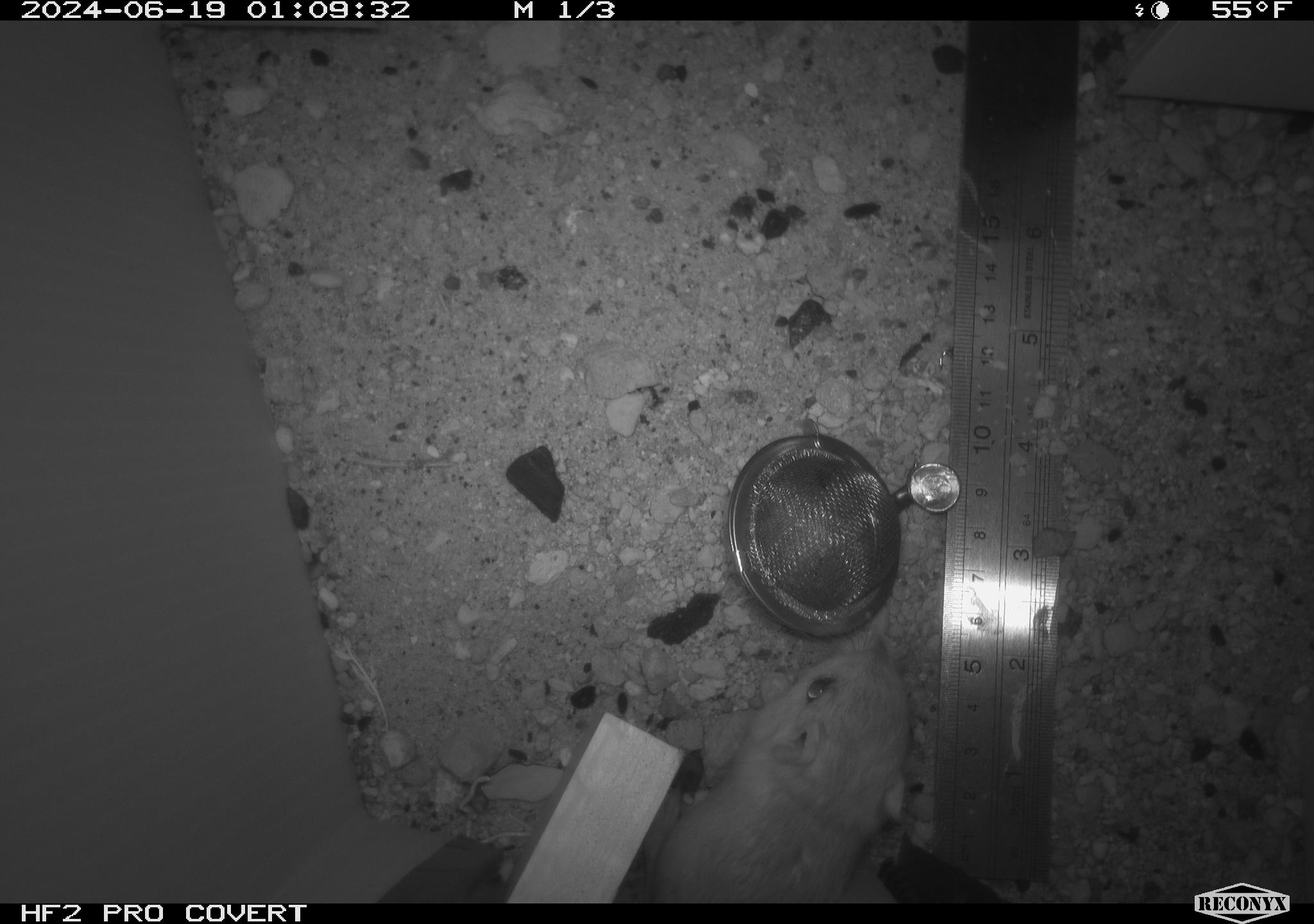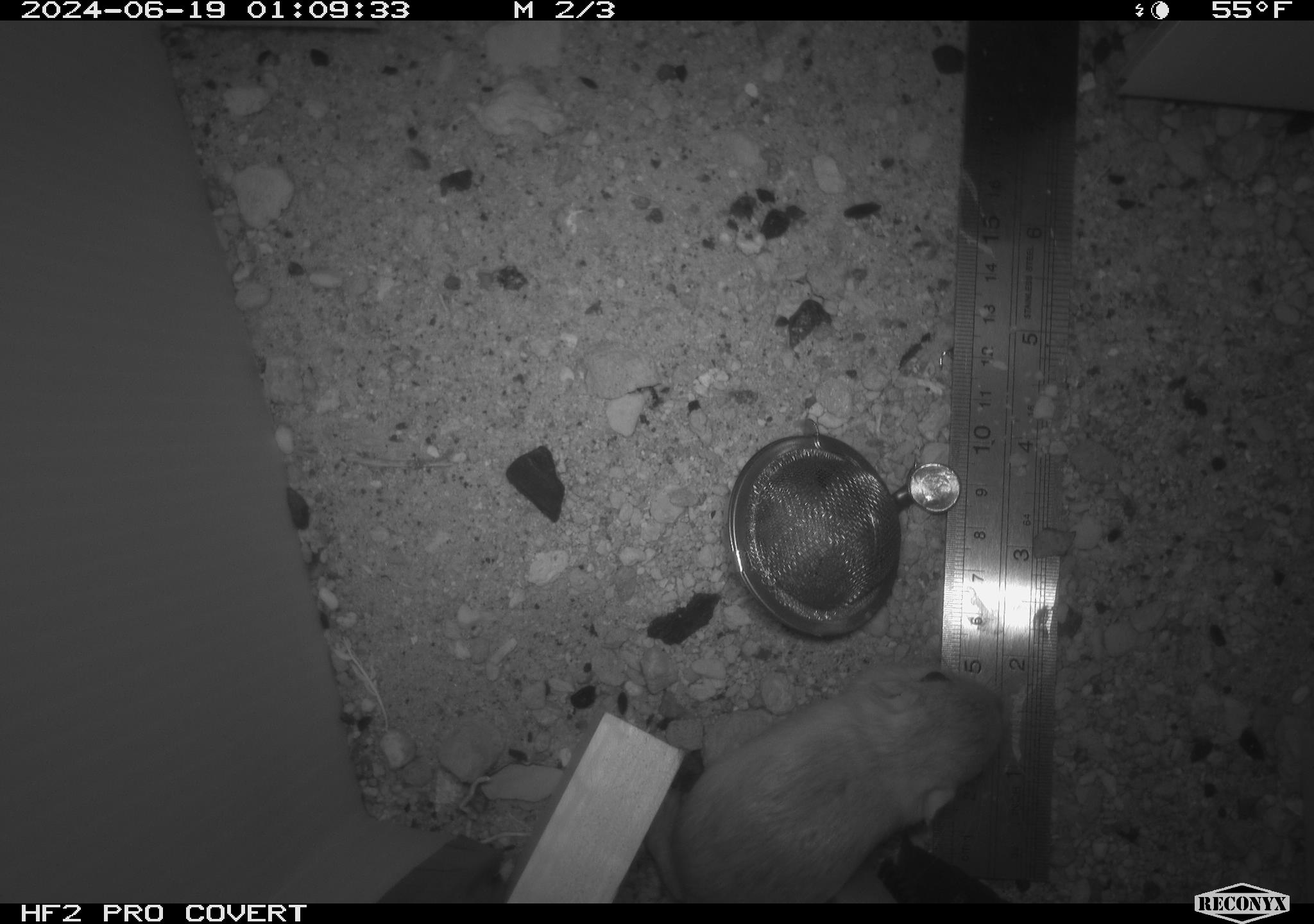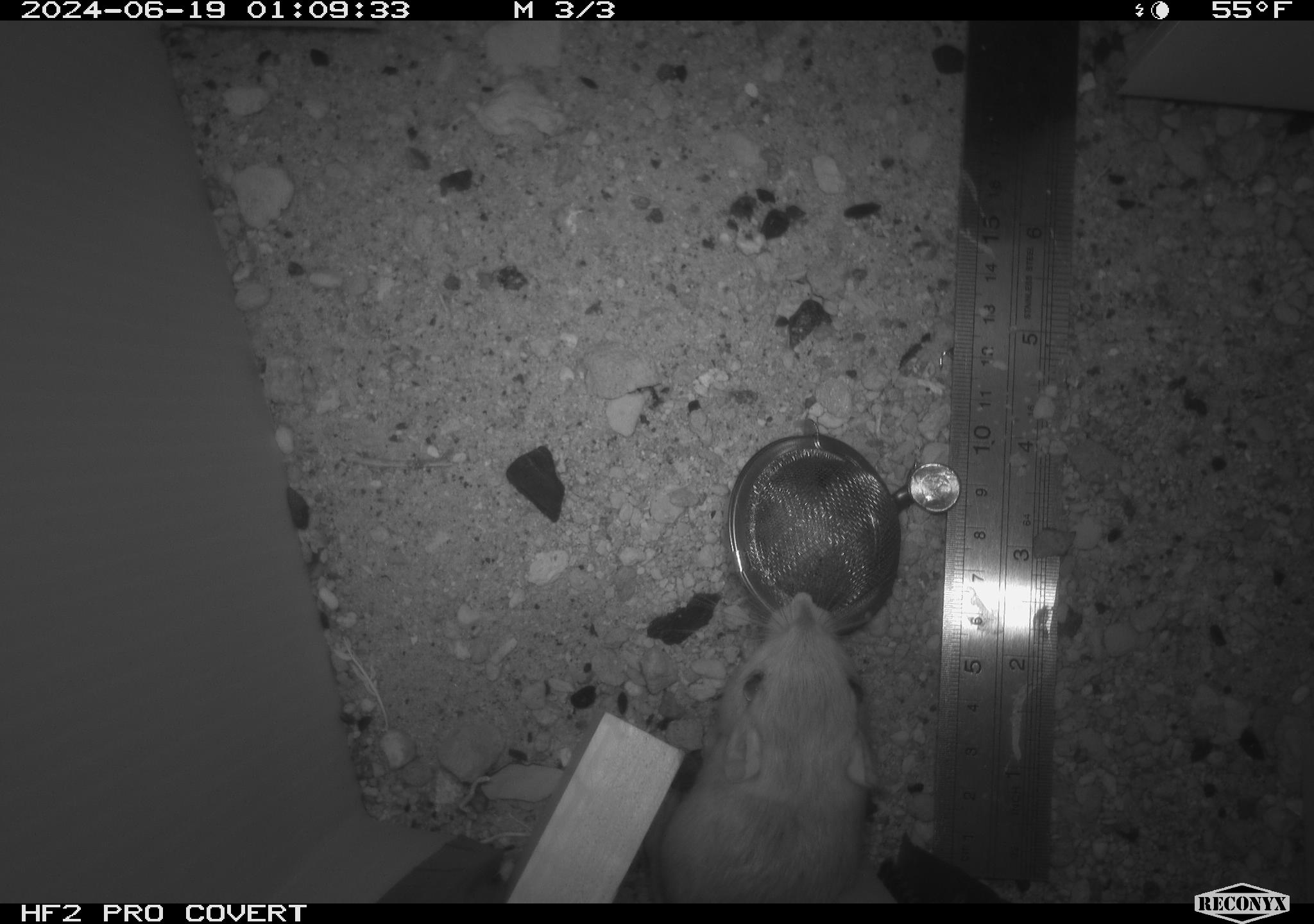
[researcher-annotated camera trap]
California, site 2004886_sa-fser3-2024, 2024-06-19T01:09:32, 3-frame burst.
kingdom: Animalia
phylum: Chordata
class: Mammalia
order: Rodentia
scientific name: Rodentia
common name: rodent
Rodent (Rodentia).